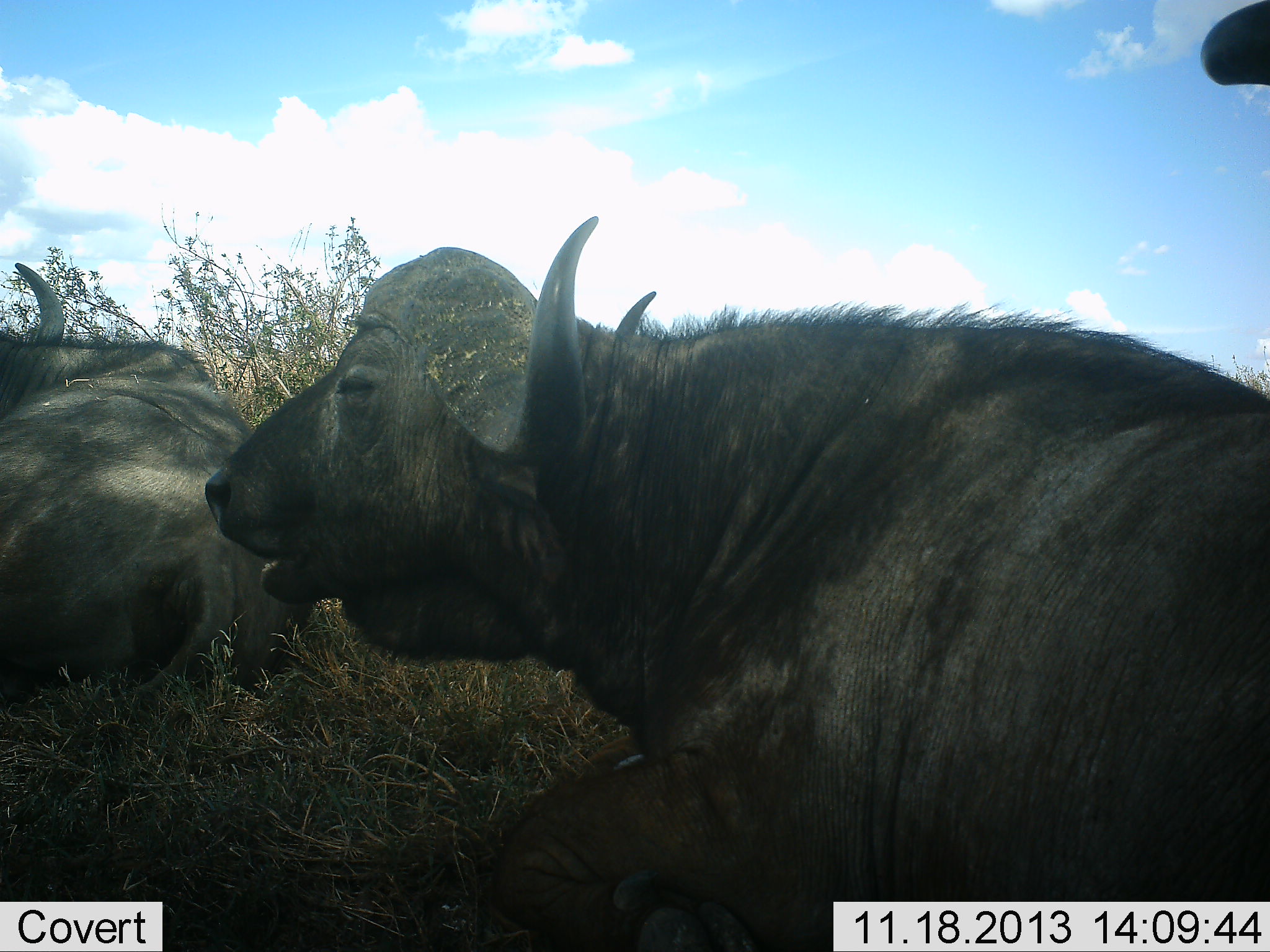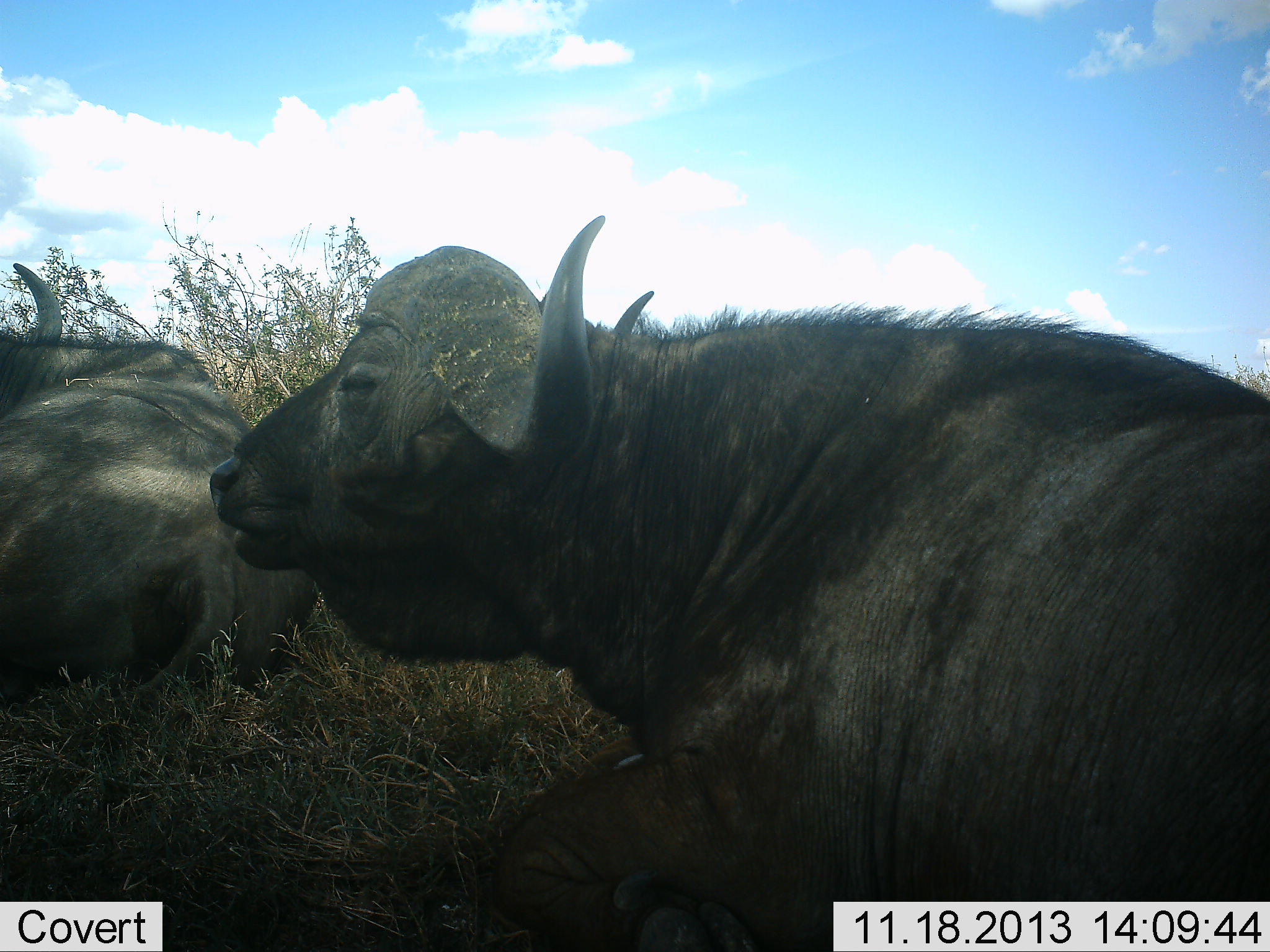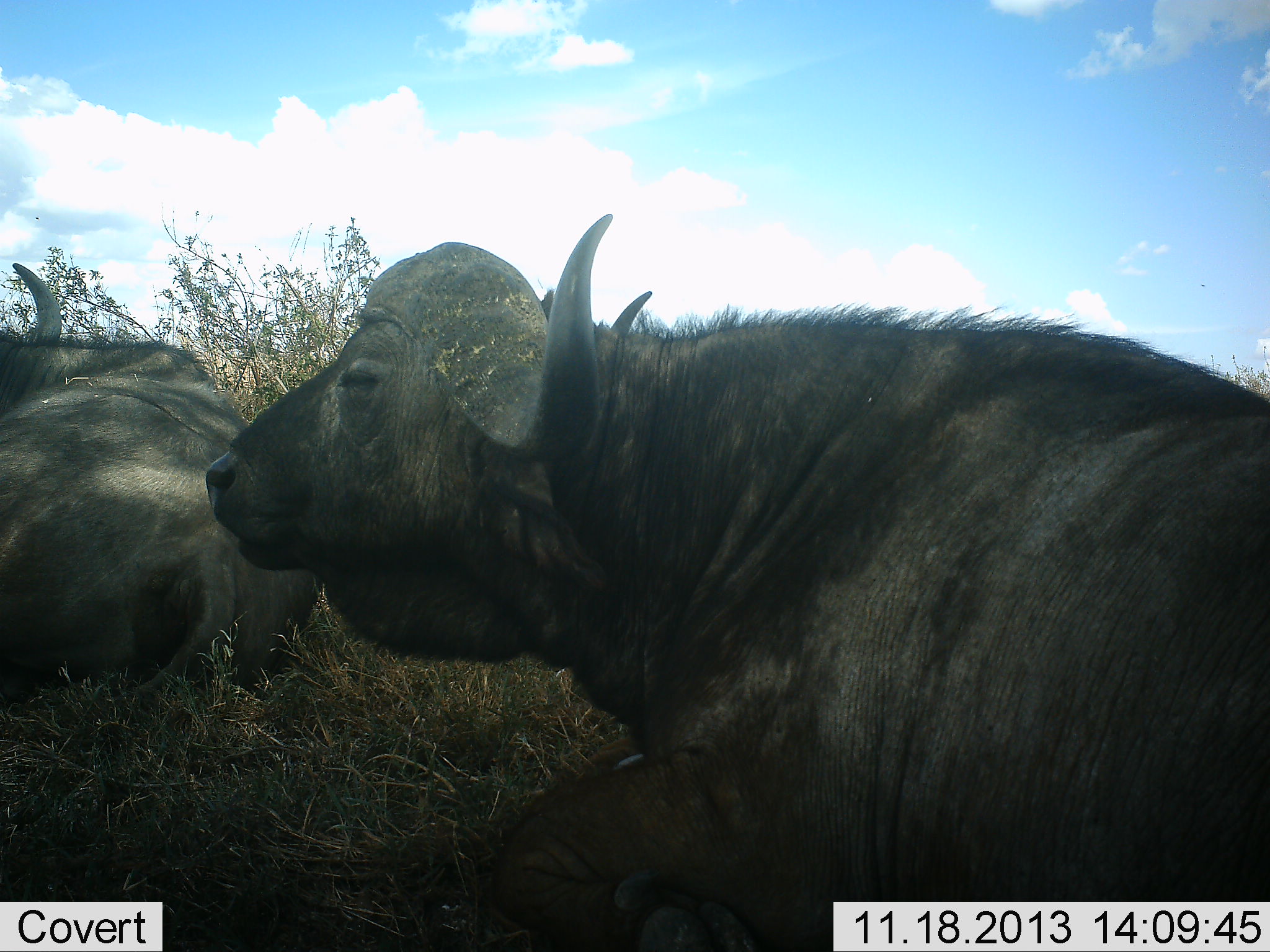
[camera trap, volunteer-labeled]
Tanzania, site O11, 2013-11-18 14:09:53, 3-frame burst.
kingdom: Animalia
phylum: Chordata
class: Mammalia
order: Artiodactyla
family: Bovidae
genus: Syncerus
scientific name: Syncerus caffer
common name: cape buffalo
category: buffalo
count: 2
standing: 10%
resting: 100%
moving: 0%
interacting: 0%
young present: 0%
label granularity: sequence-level